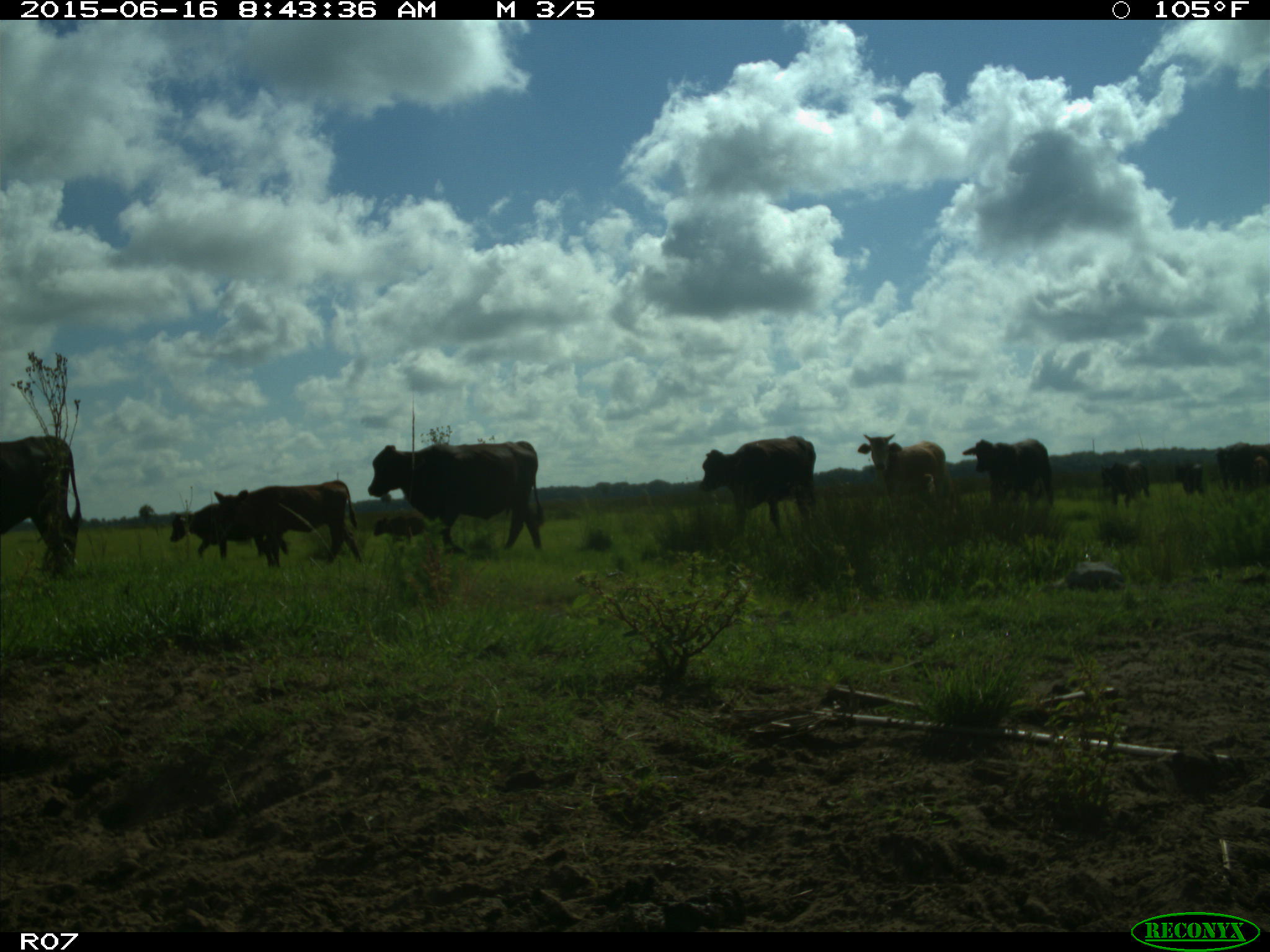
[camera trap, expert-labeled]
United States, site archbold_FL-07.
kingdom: Animalia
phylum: Chordata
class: Mammalia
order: Artiodactyla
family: Bovidae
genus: Bos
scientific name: Bos taurus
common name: domestic cow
Bos taurus (domestic cow).